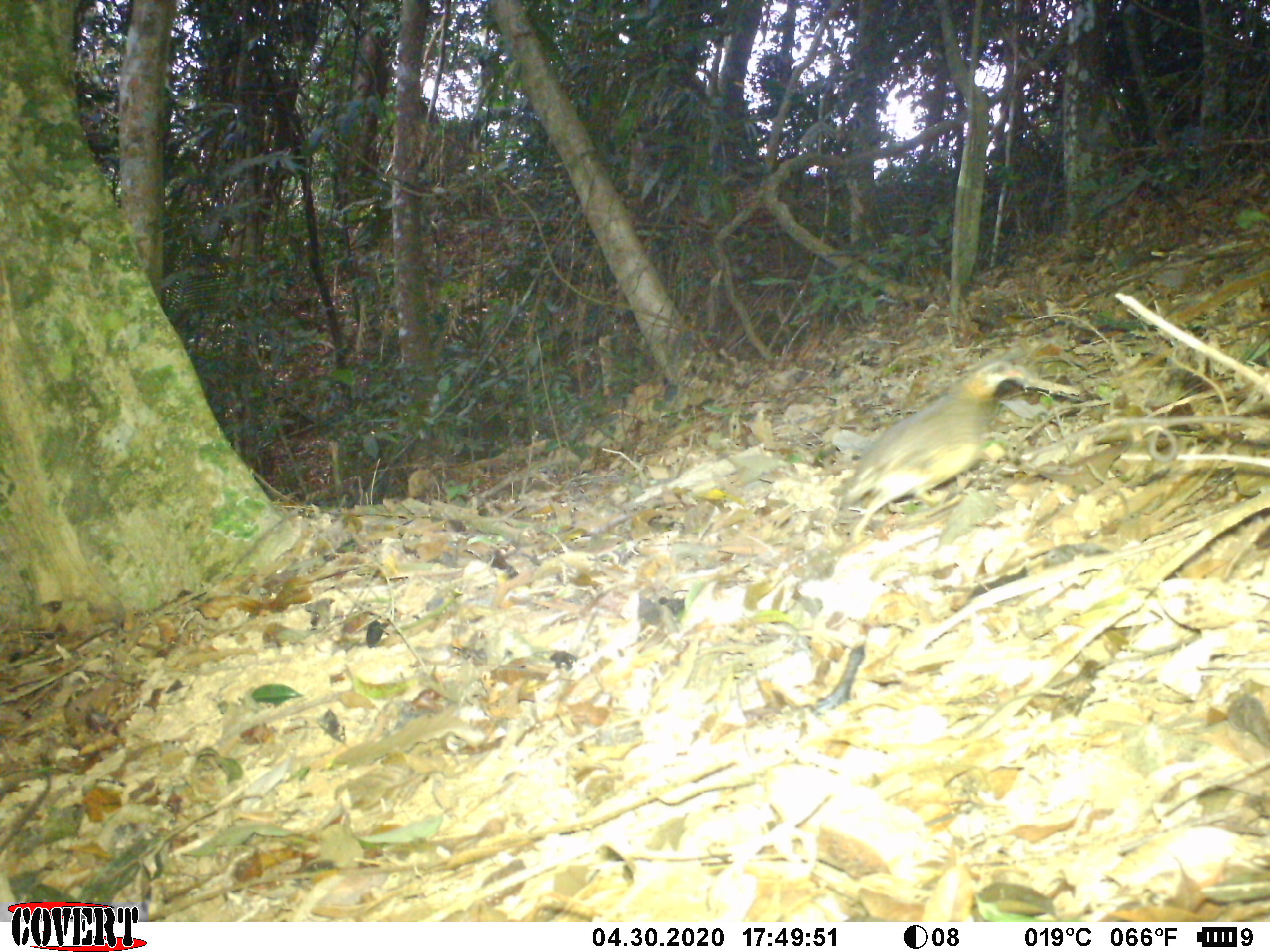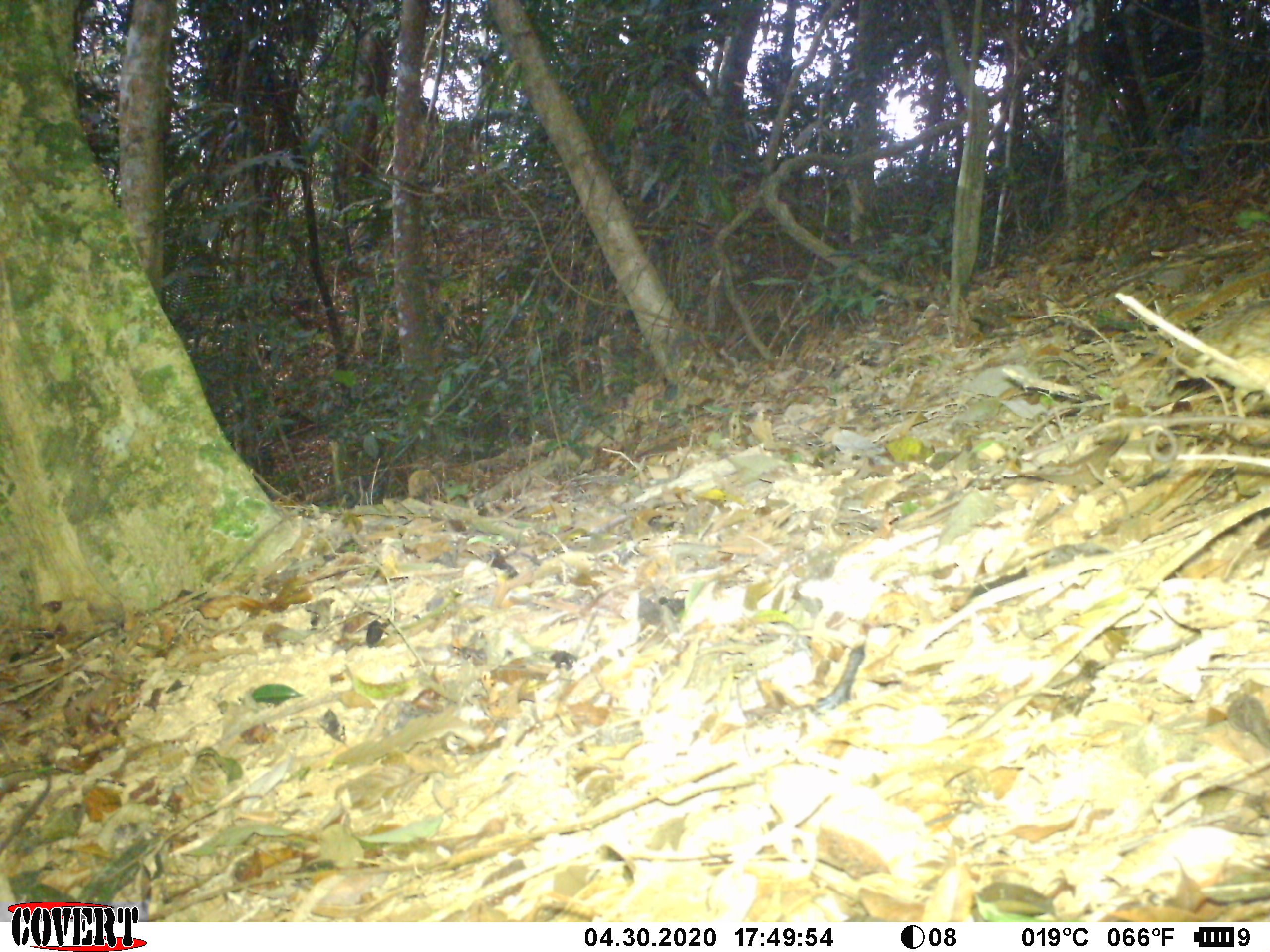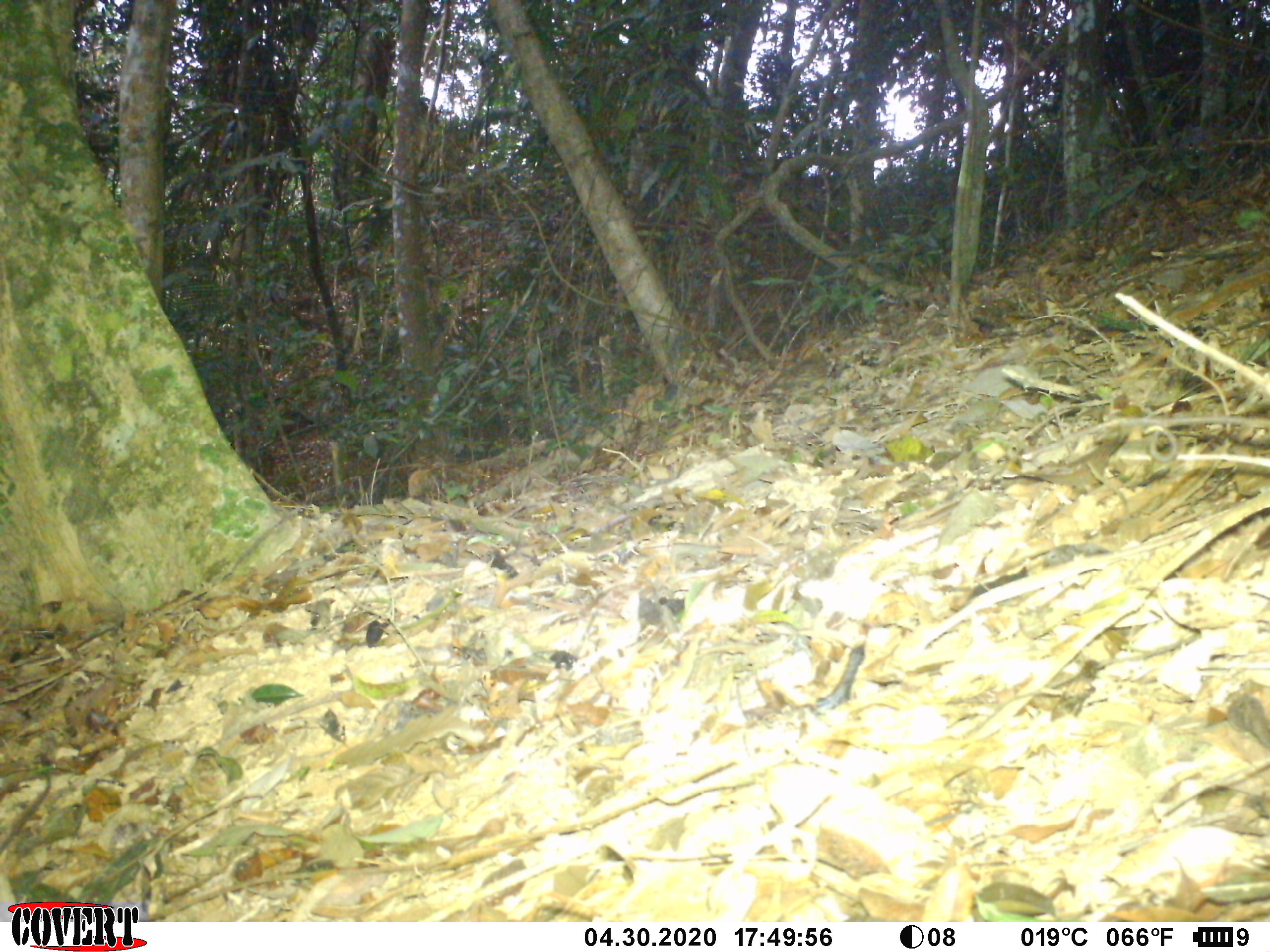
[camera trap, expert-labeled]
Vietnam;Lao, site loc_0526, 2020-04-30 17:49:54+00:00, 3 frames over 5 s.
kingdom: Animalia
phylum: Chordata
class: Aves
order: Galliformes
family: Phasianidae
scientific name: Phasianidae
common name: partridge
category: unidentified partridge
Unidentified partridge (partridge) (Phasianidae). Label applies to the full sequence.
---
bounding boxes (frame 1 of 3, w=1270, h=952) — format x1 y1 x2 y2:
unidentified partridge: 842 359 1029 545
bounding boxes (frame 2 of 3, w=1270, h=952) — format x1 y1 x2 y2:
unidentified partridge: 1184 309 1270 439